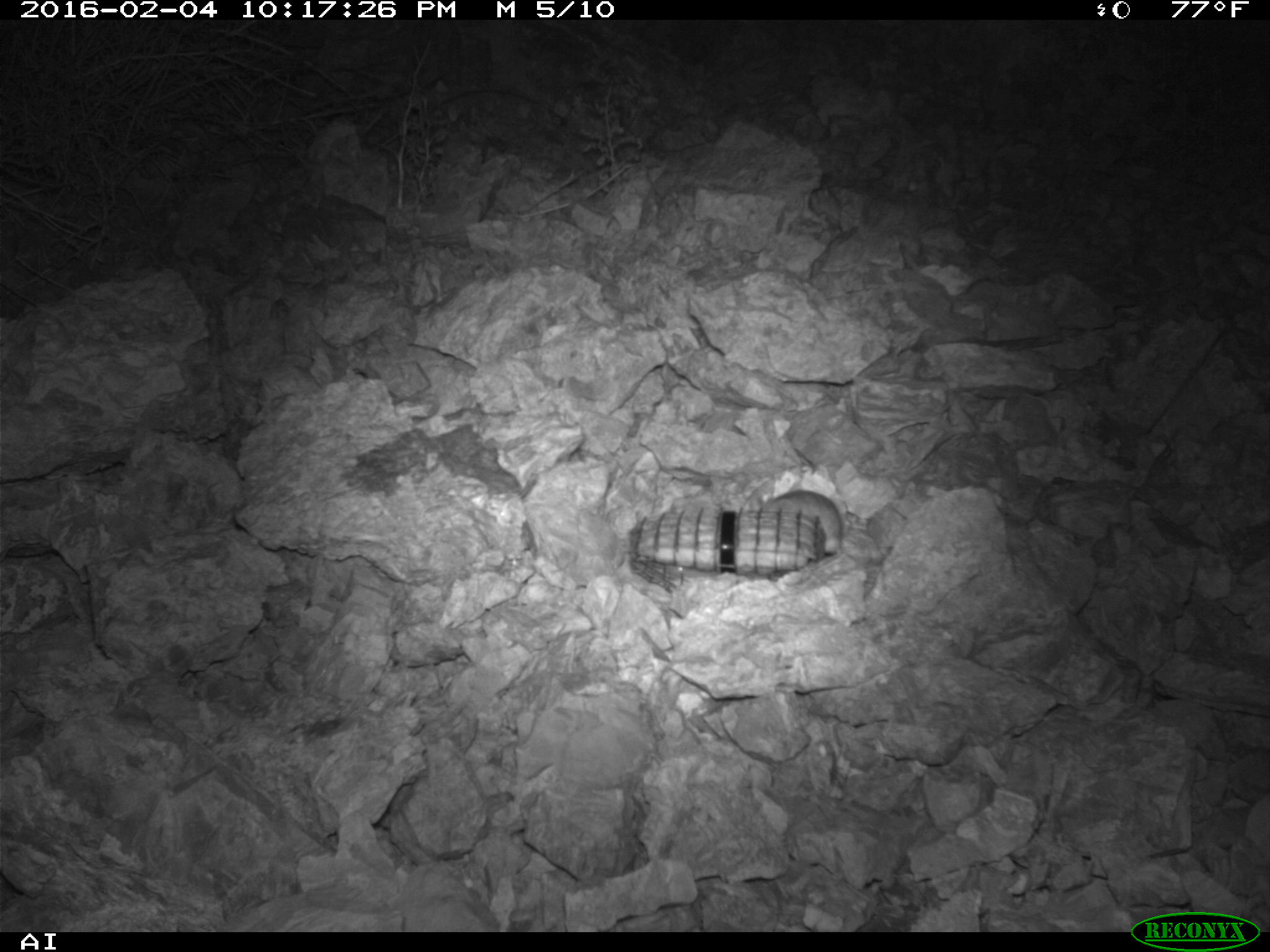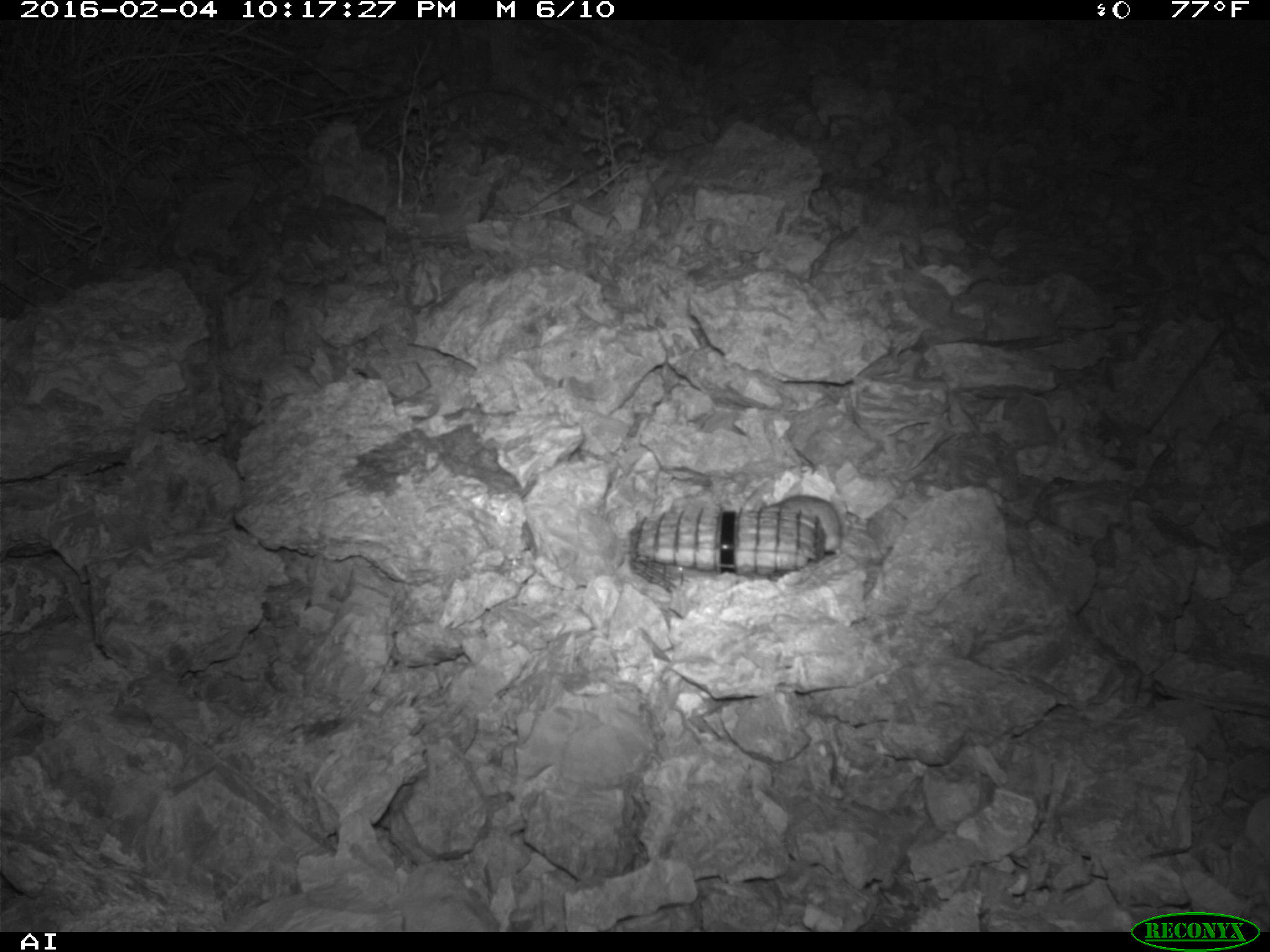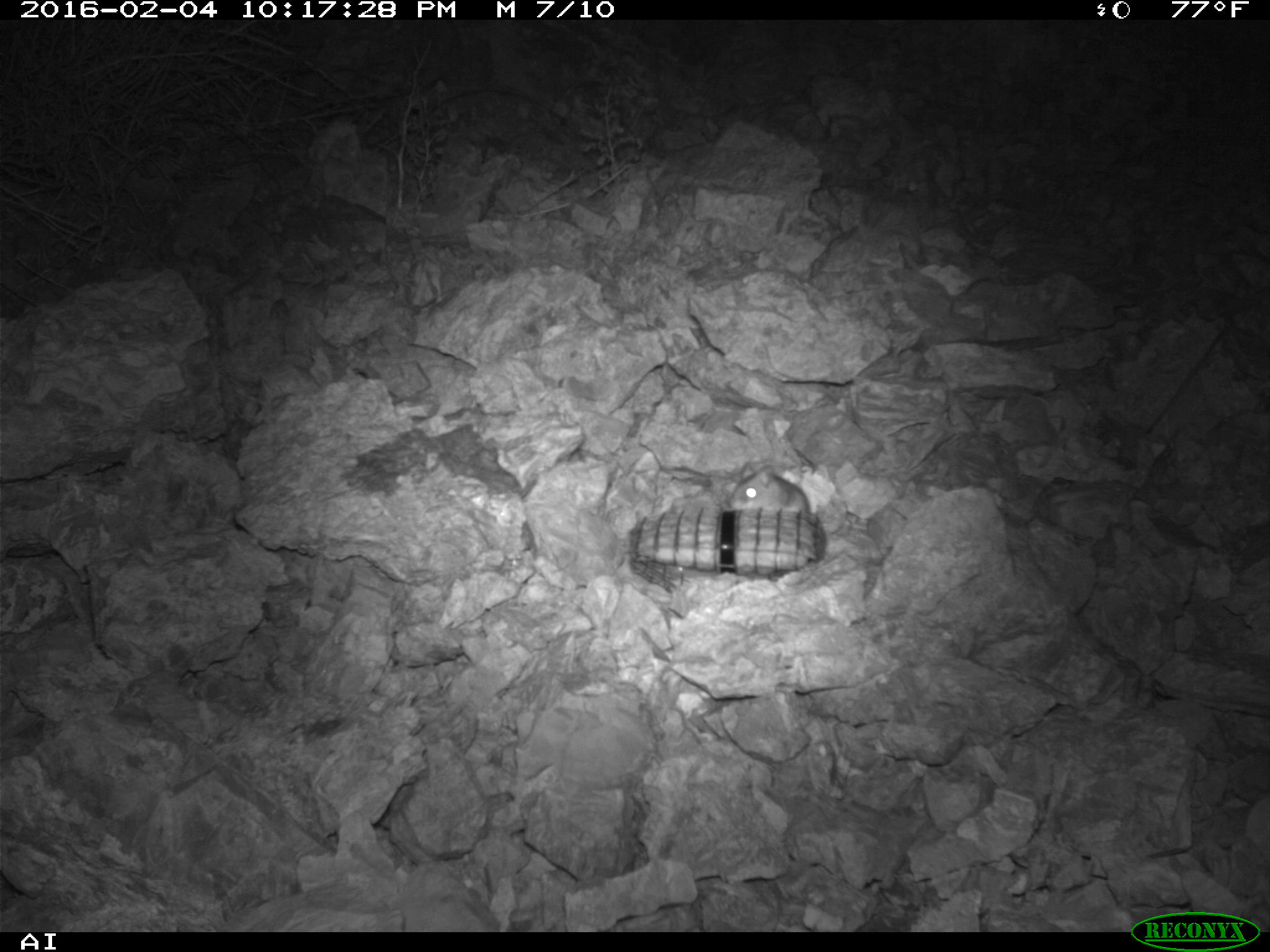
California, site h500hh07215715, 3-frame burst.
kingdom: Animalia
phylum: Chordata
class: Mammalia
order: Rodentia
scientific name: Rodentia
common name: rodent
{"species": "rodent (Rodentia)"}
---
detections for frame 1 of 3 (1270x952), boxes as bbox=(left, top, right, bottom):
rodent: bbox=(763, 488, 843, 554)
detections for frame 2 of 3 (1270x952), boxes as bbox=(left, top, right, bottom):
rodent: bbox=(769, 495, 841, 555)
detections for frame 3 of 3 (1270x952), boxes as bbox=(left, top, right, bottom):
rodent: bbox=(729, 462, 810, 514)